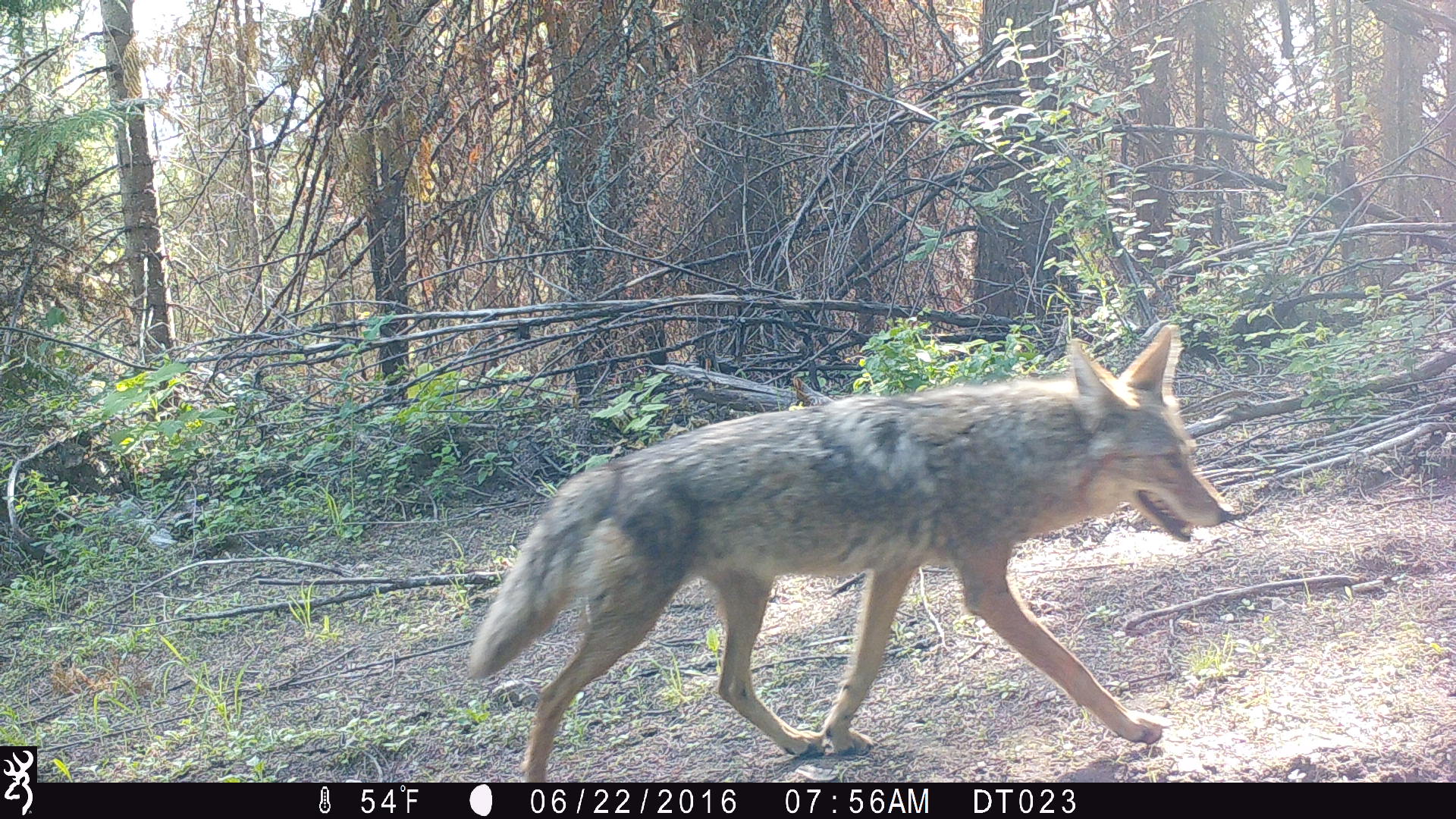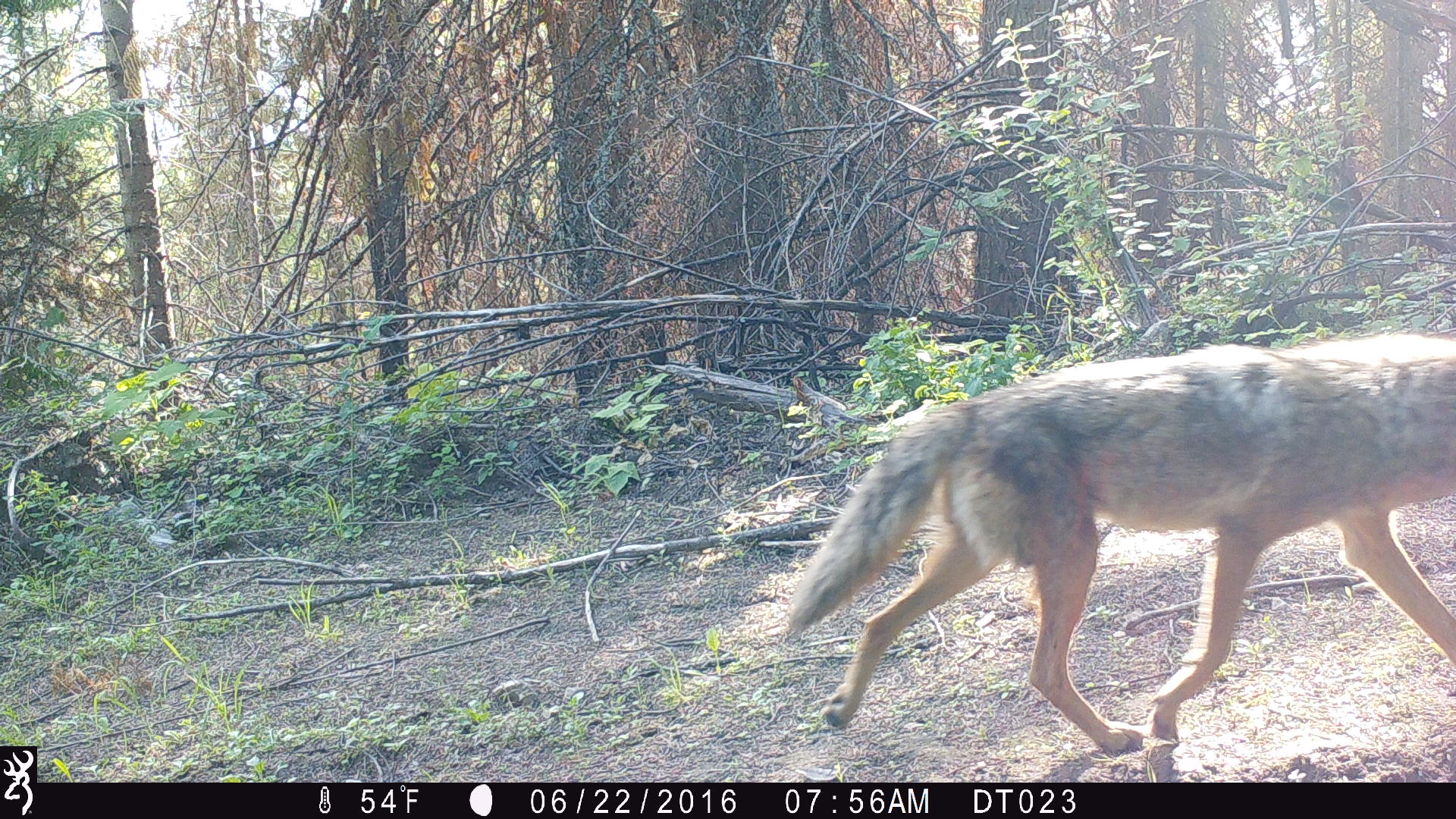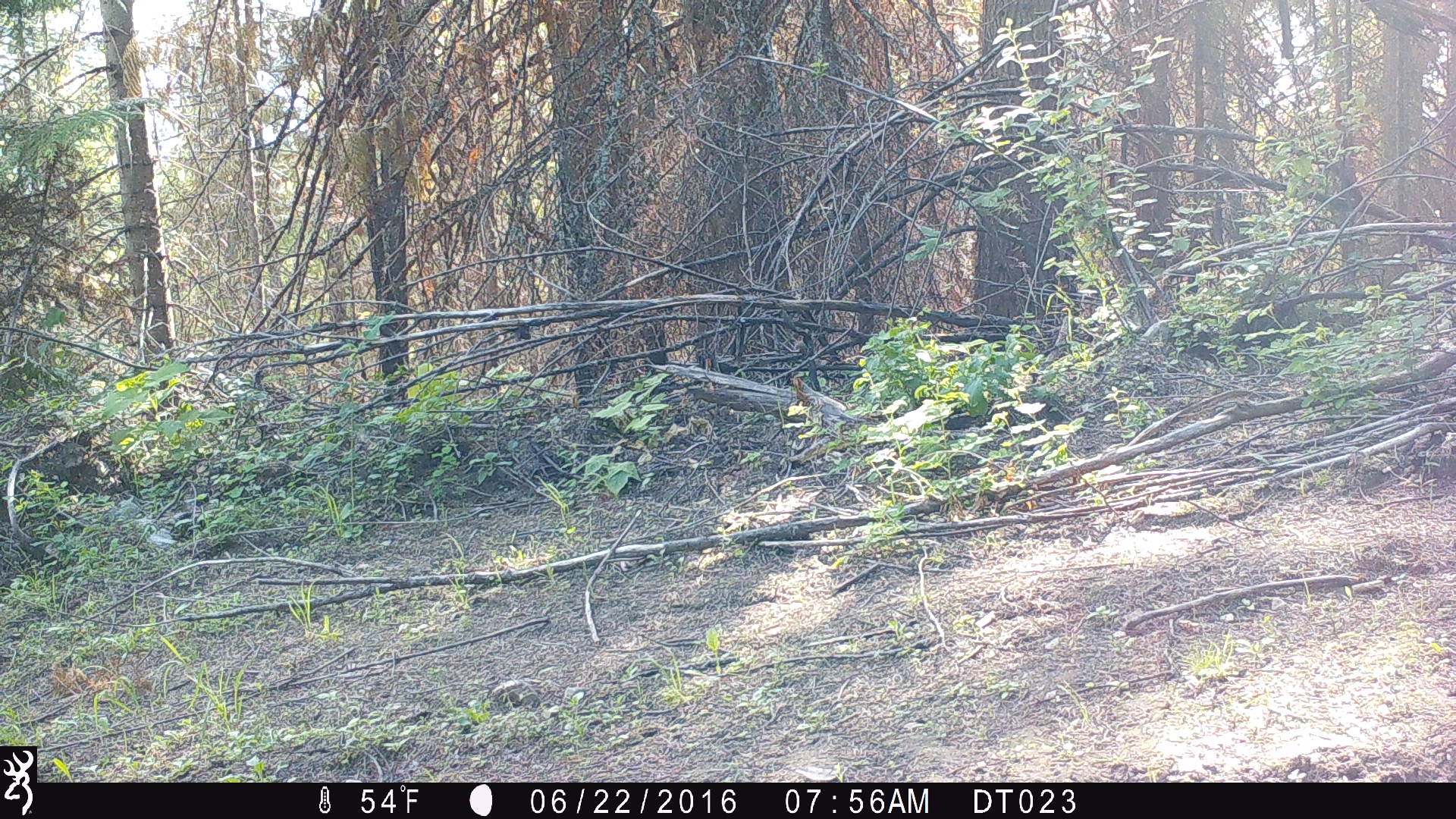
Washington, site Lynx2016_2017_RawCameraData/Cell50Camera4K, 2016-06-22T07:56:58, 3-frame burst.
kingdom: Animalia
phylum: Chordata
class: Mammalia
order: Carnivora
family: Canidae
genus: Canis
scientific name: Canis latrans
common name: coyote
Canis latrans (coyote). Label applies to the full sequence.